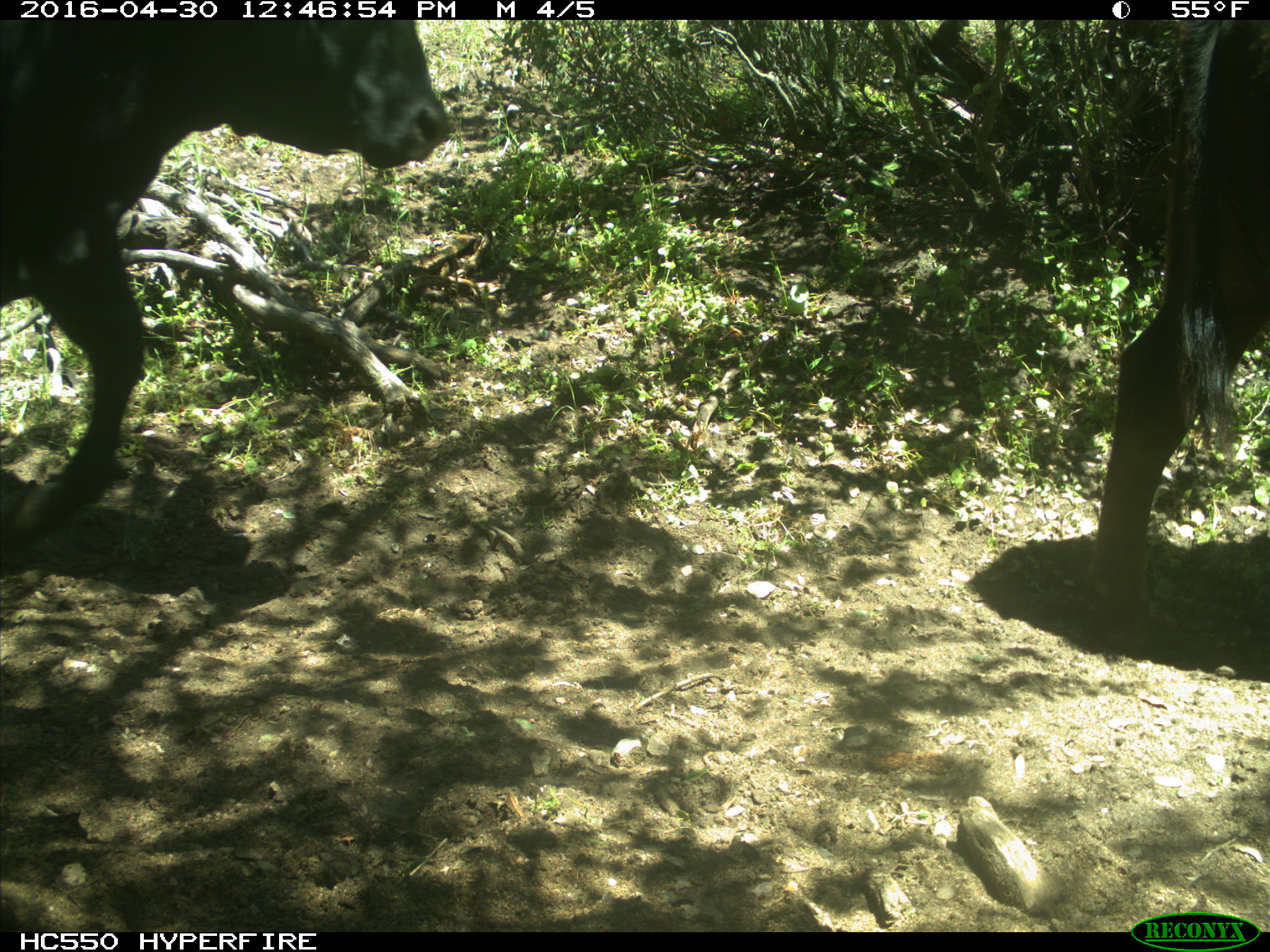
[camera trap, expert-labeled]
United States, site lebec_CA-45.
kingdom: Animalia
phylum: Chordata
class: Mammalia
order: Artiodactyla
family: Bovidae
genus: Bos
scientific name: Bos taurus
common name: domestic cow